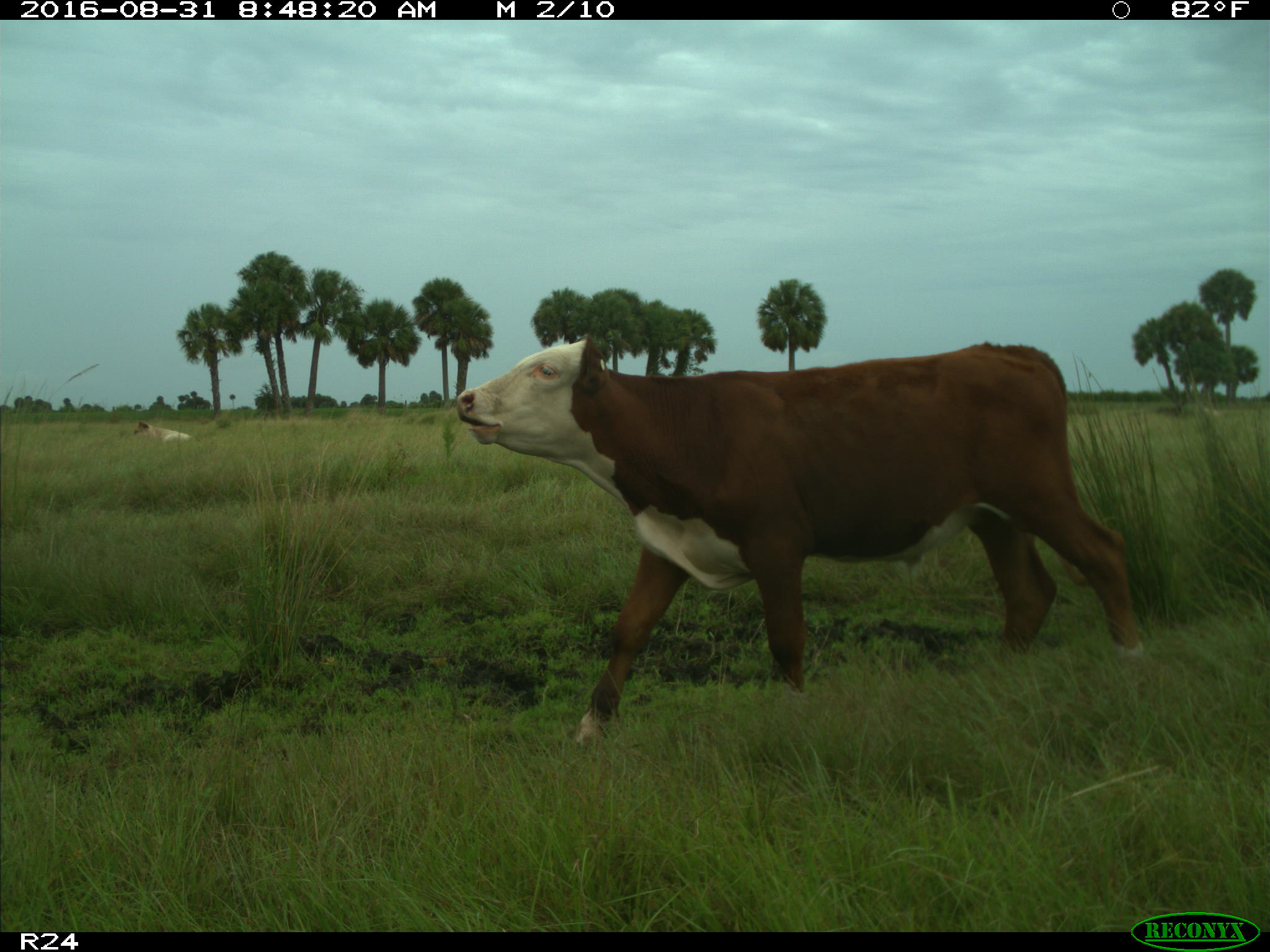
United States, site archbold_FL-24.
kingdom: Animalia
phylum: Chordata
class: Mammalia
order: Artiodactyla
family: Bovidae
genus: Bos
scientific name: Bos taurus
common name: domestic cow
Bos taurus (domestic cow).